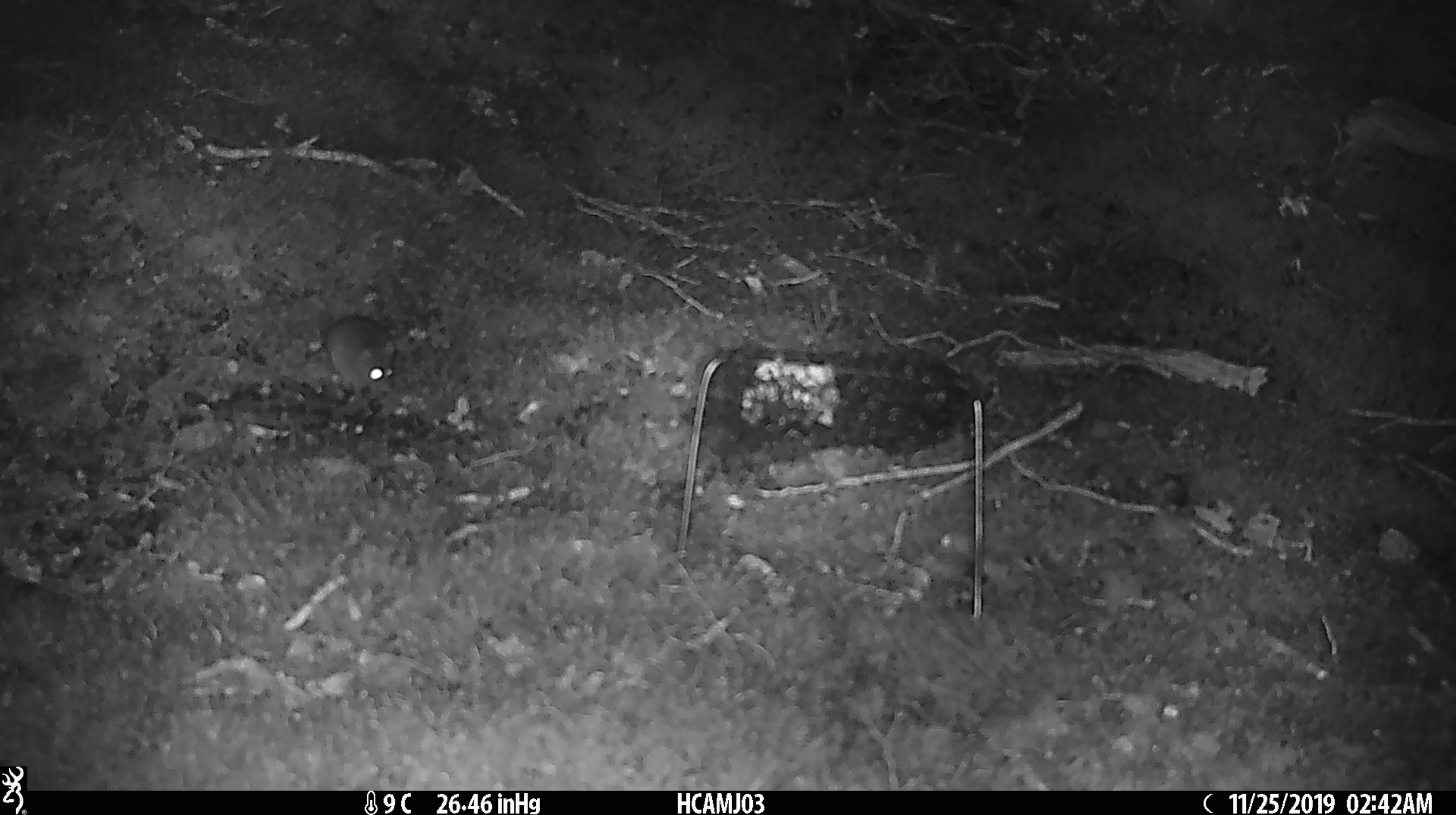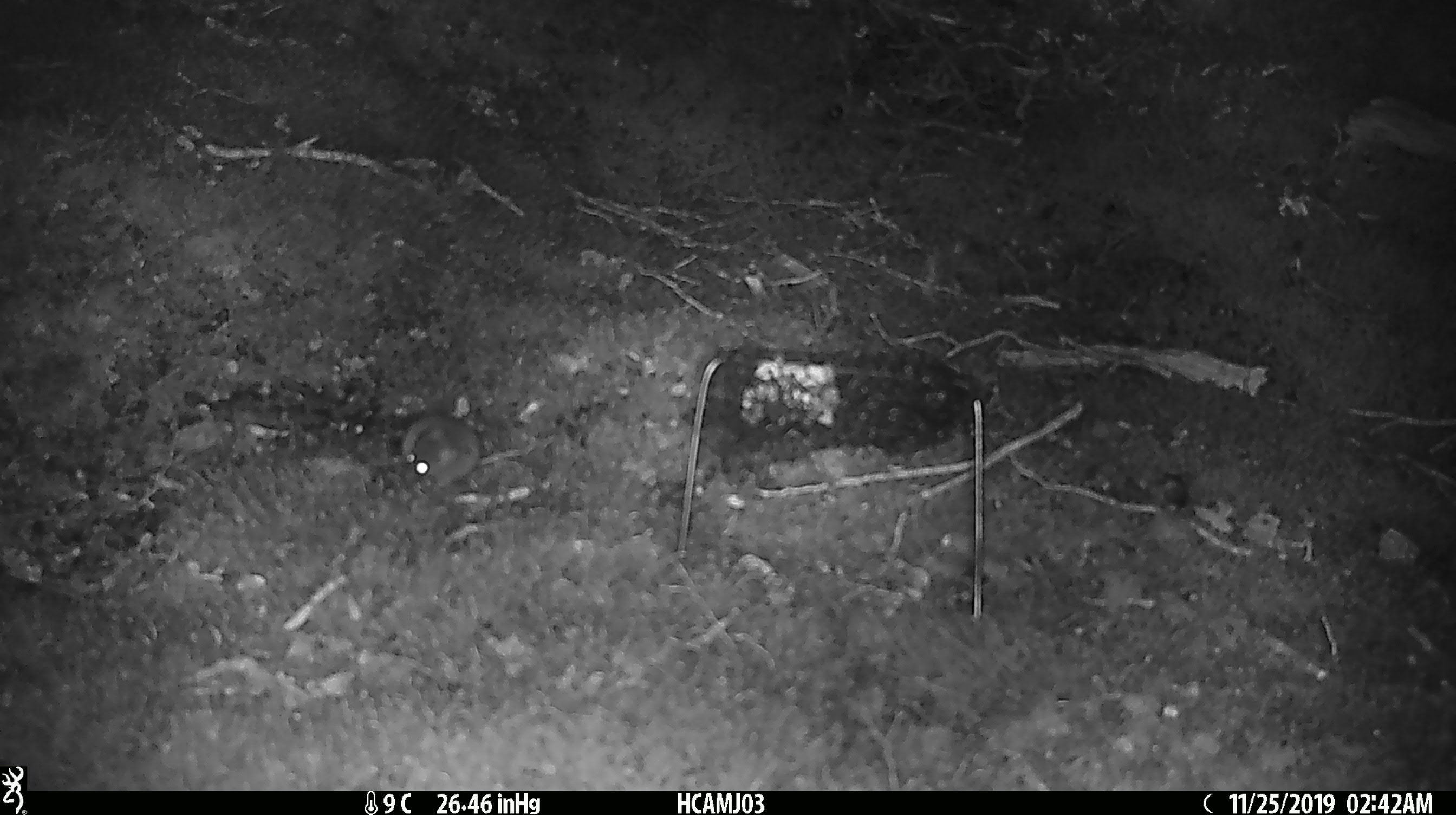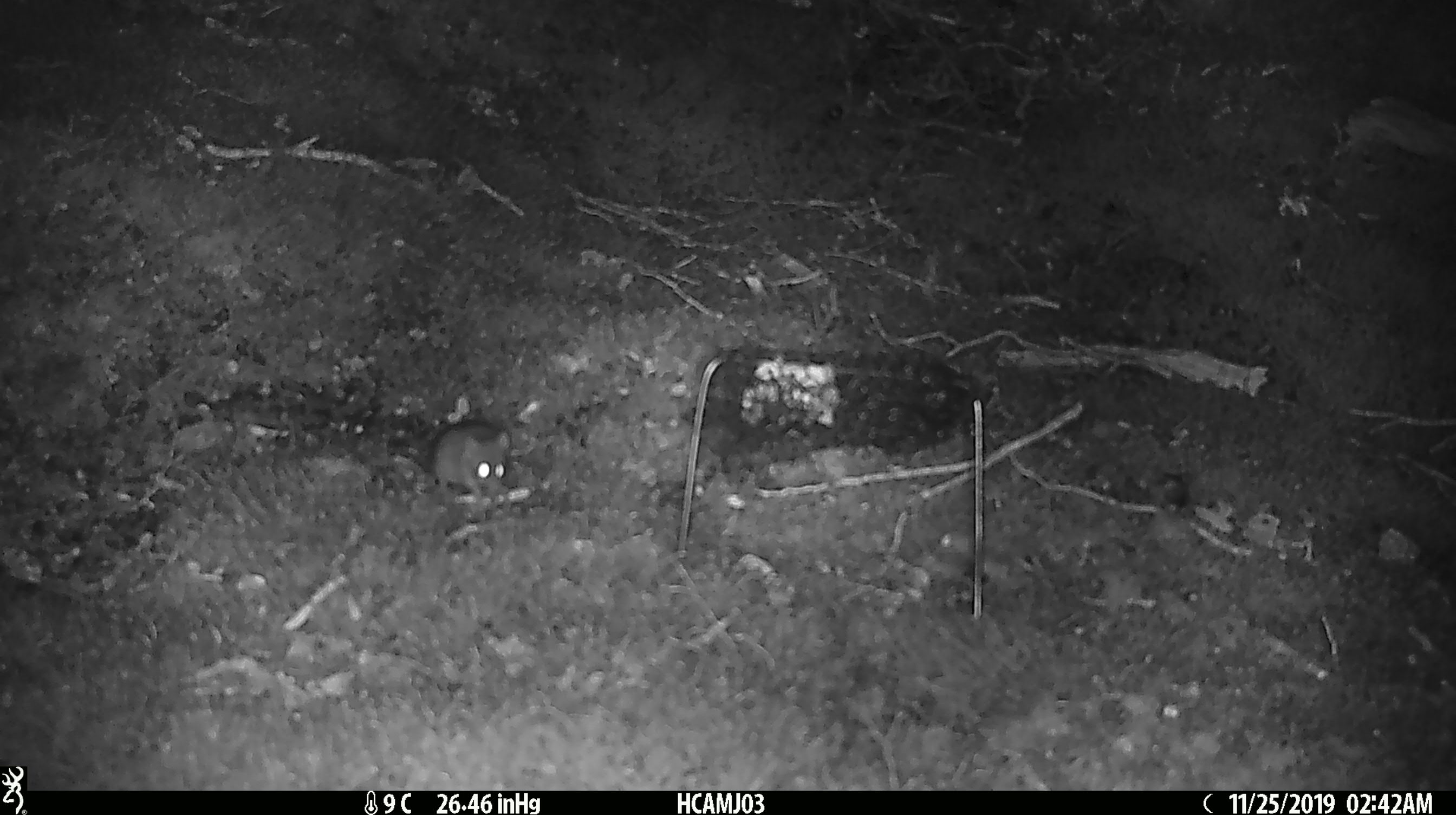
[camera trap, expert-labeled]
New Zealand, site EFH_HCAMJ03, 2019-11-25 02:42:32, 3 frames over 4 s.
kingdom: Animalia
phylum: Chordata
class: Mammalia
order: Rodentia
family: Muridae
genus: Mus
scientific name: Mus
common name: mouse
Mouse (Mus).